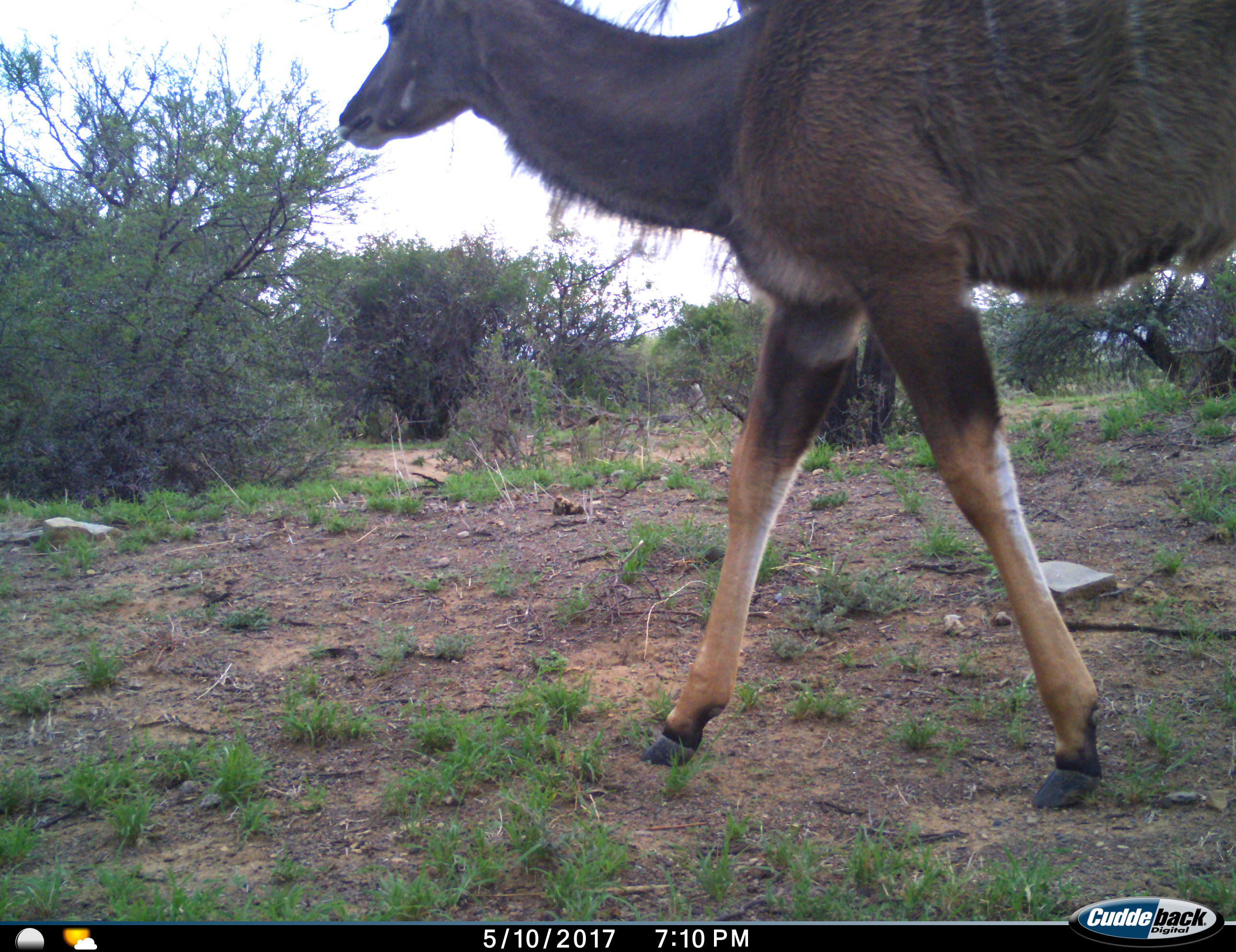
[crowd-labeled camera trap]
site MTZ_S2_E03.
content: unidentified animal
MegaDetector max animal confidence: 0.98